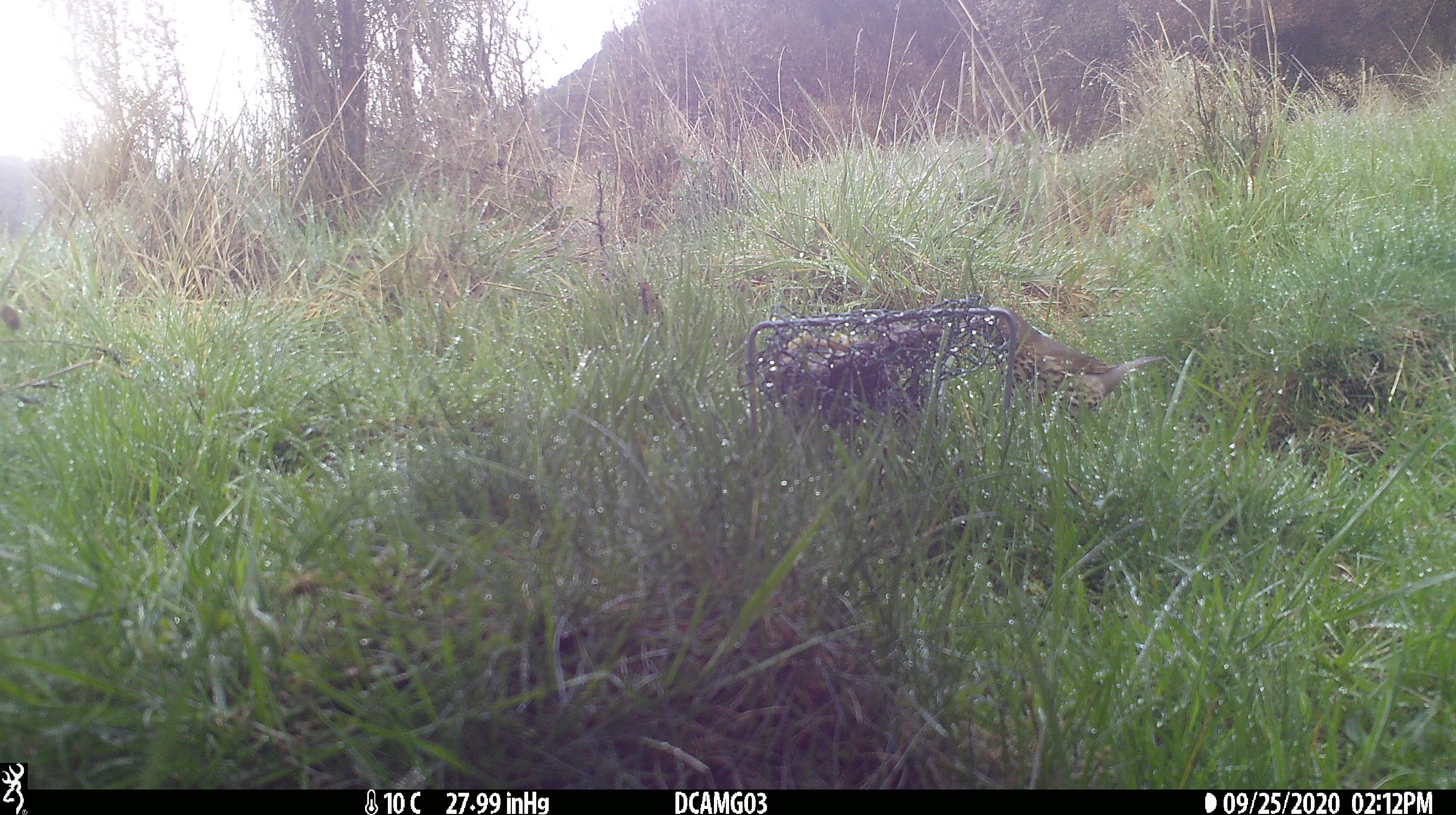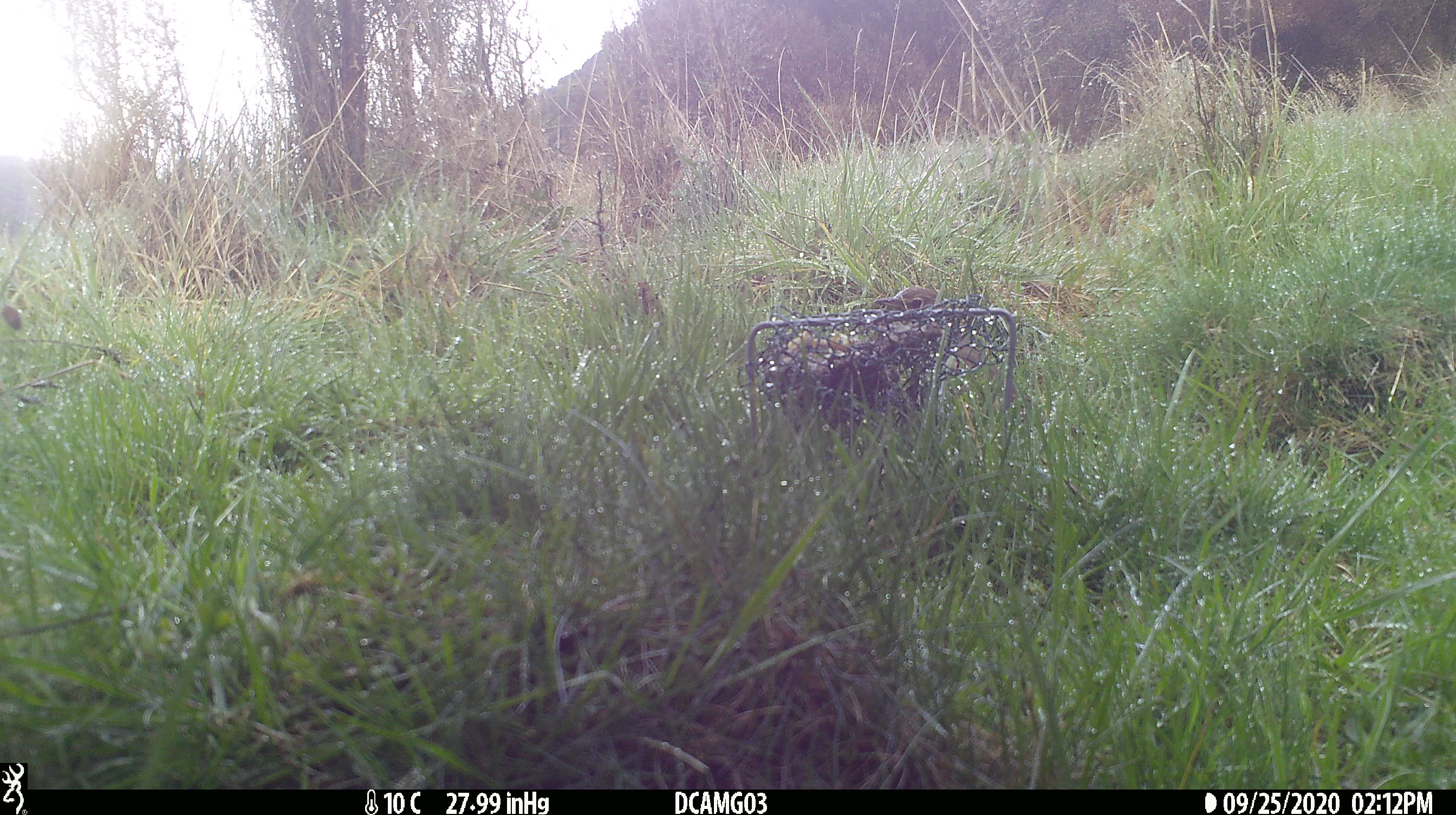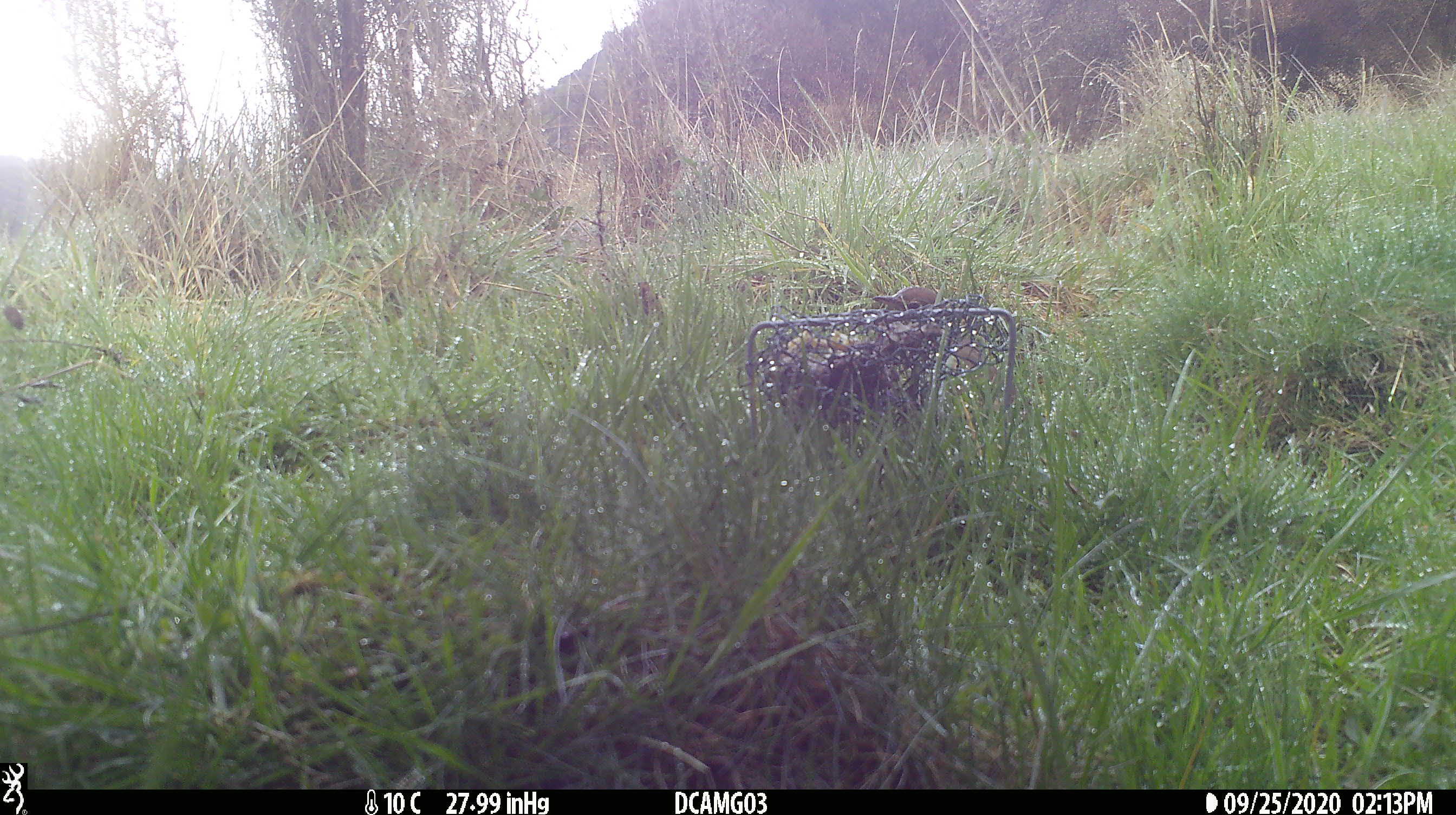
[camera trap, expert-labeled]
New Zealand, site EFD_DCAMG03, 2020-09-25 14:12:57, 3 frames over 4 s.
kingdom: Animalia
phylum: Chordata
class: Aves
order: Passeriformes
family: Turdidae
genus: Turdus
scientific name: Turdus philomelos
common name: song thrush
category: thrush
Thrush (song thrush) (Turdus philomelos).